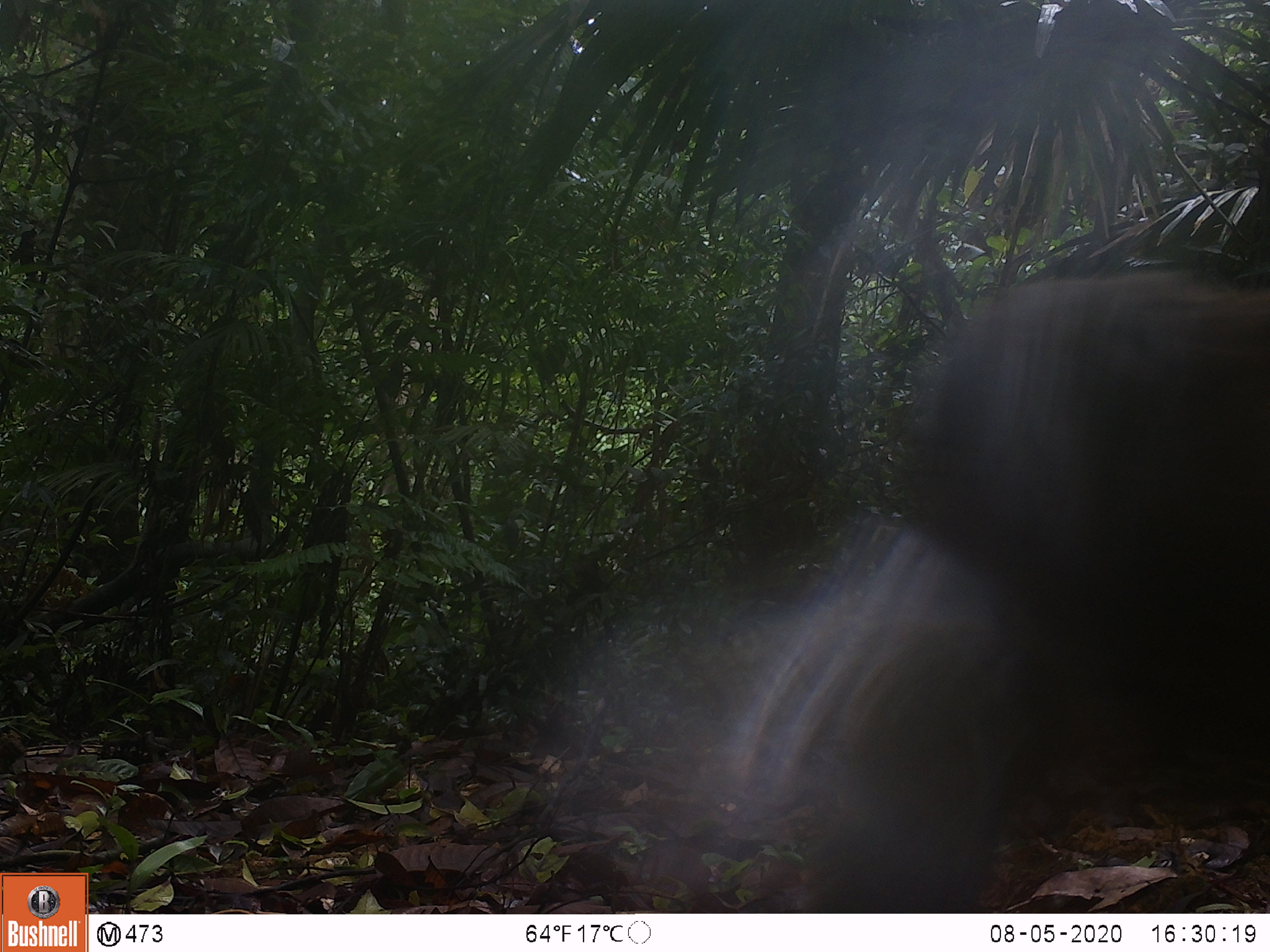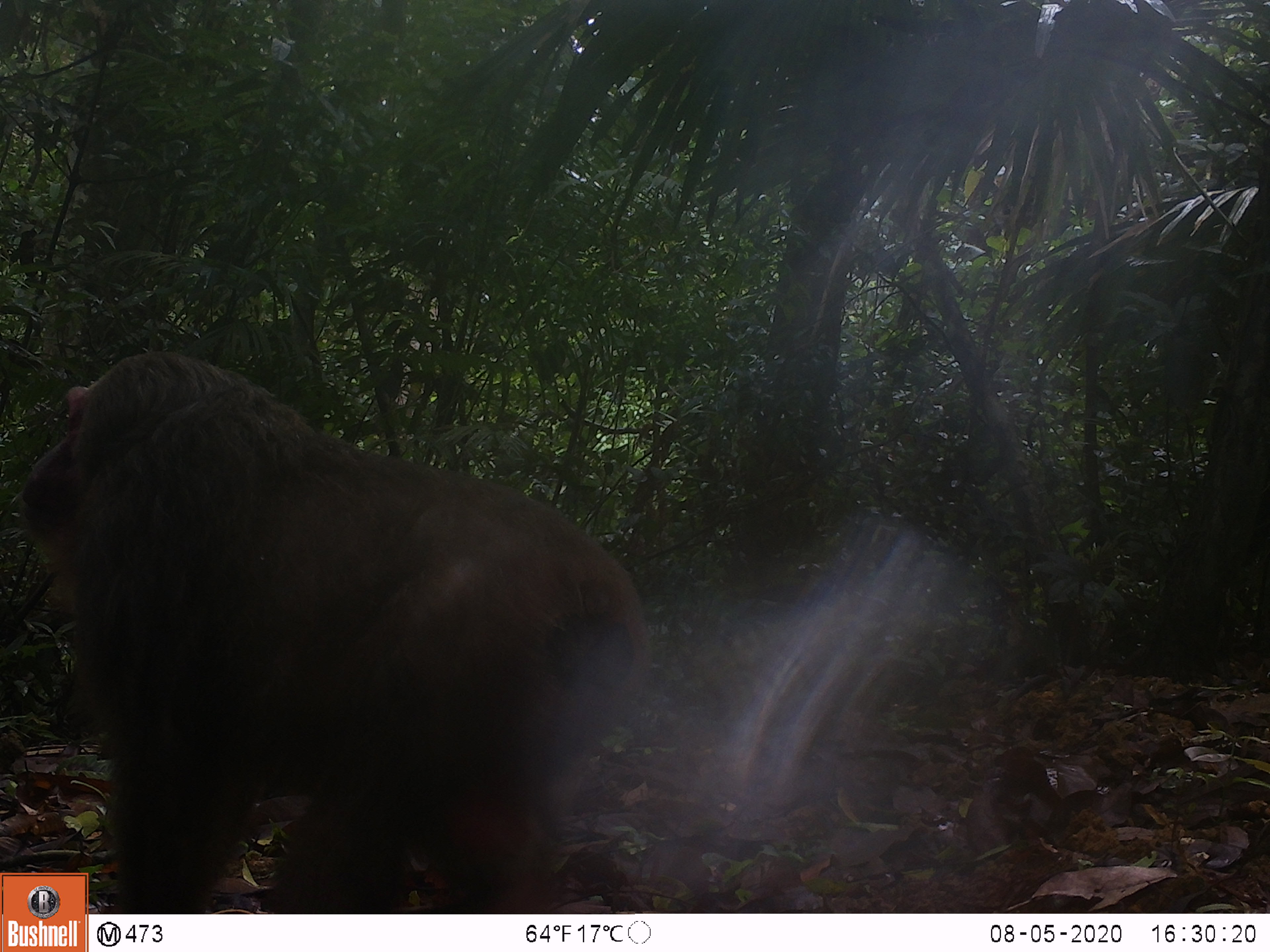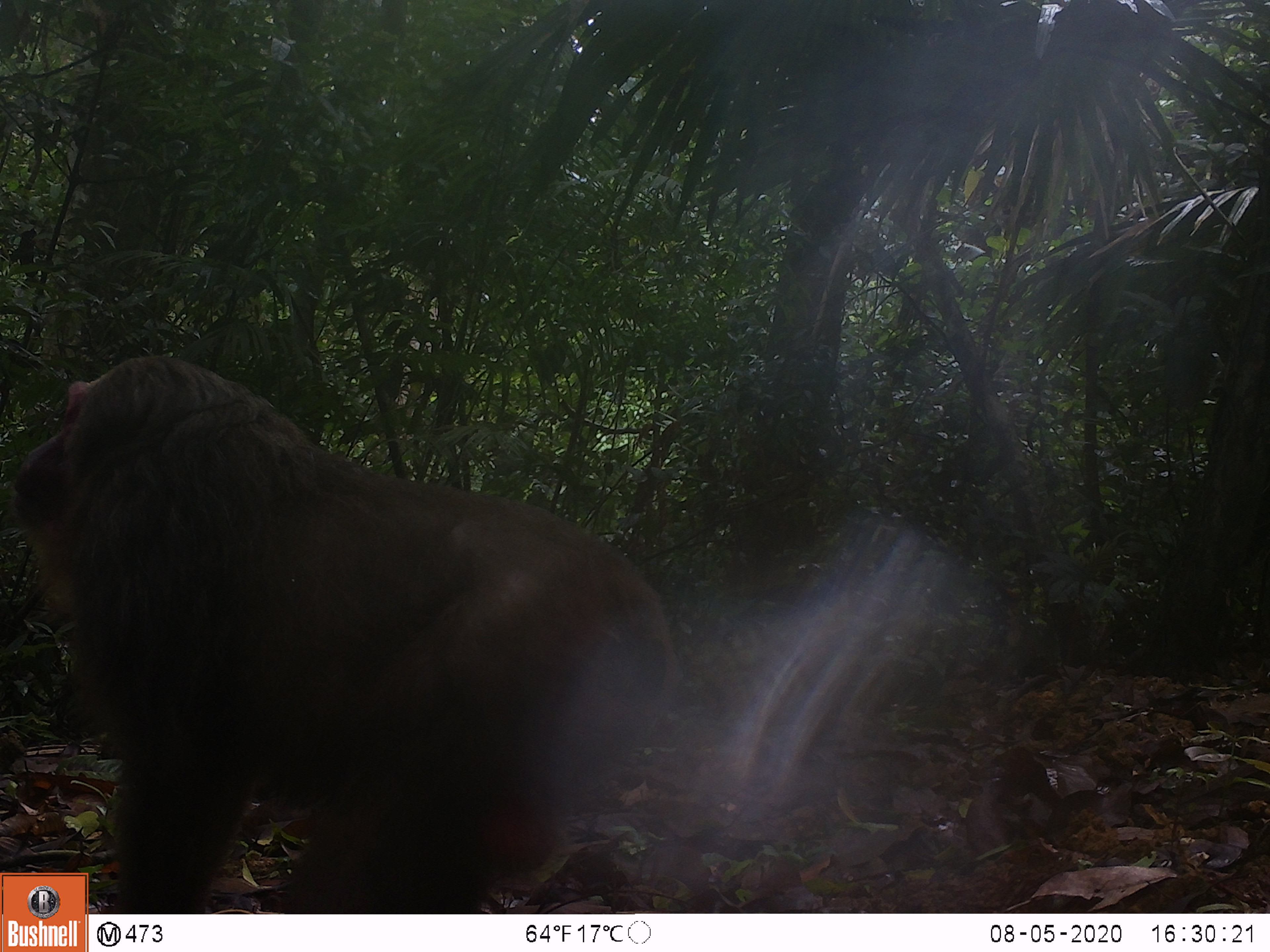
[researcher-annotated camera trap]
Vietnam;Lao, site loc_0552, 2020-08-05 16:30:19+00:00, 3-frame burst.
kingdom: Animalia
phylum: Chordata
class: Mammalia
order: Primates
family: Cercopithecidae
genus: Macaca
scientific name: Macaca arctoides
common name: stump-tailed macaque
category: stump tailed macaque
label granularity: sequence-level